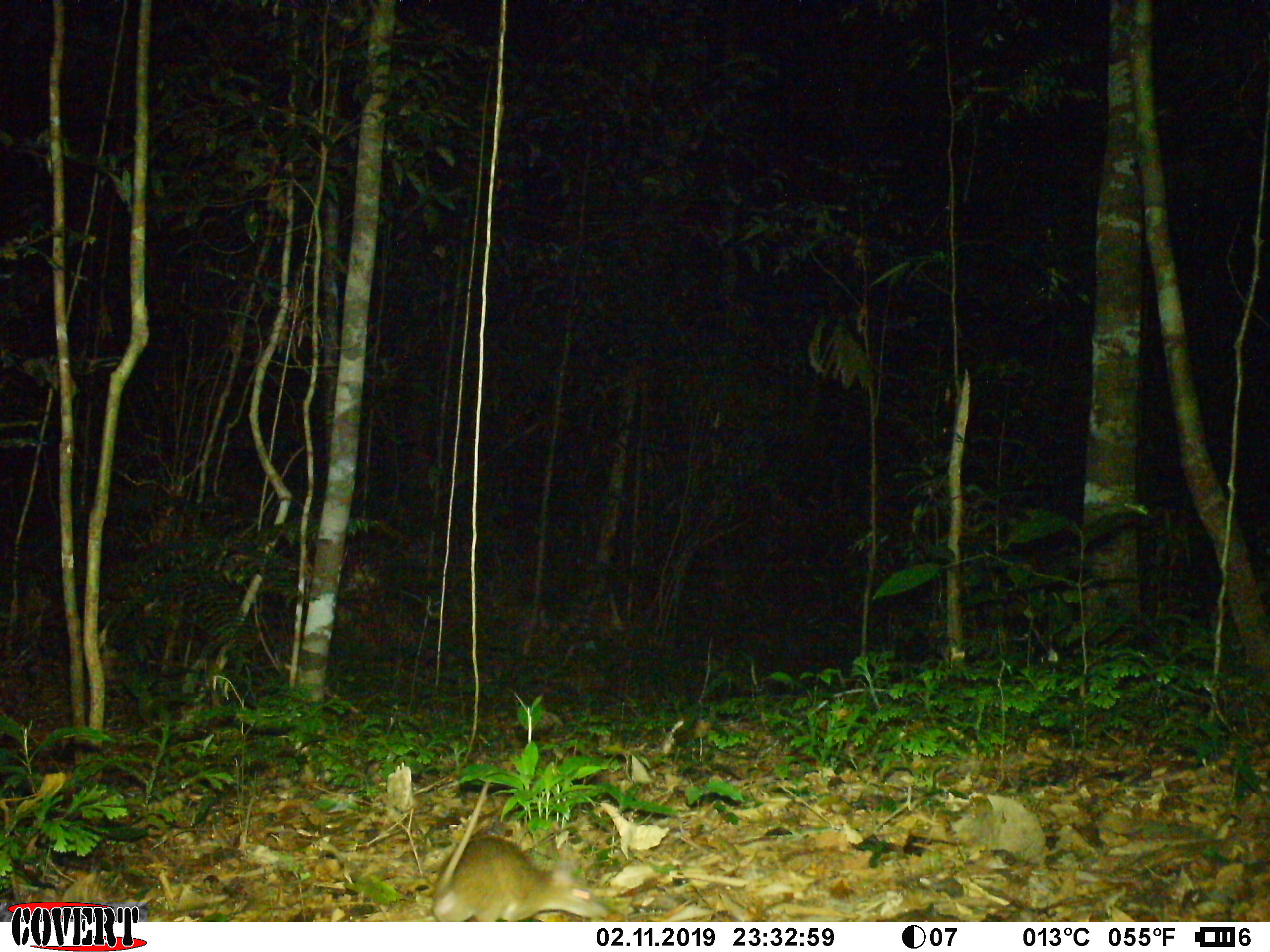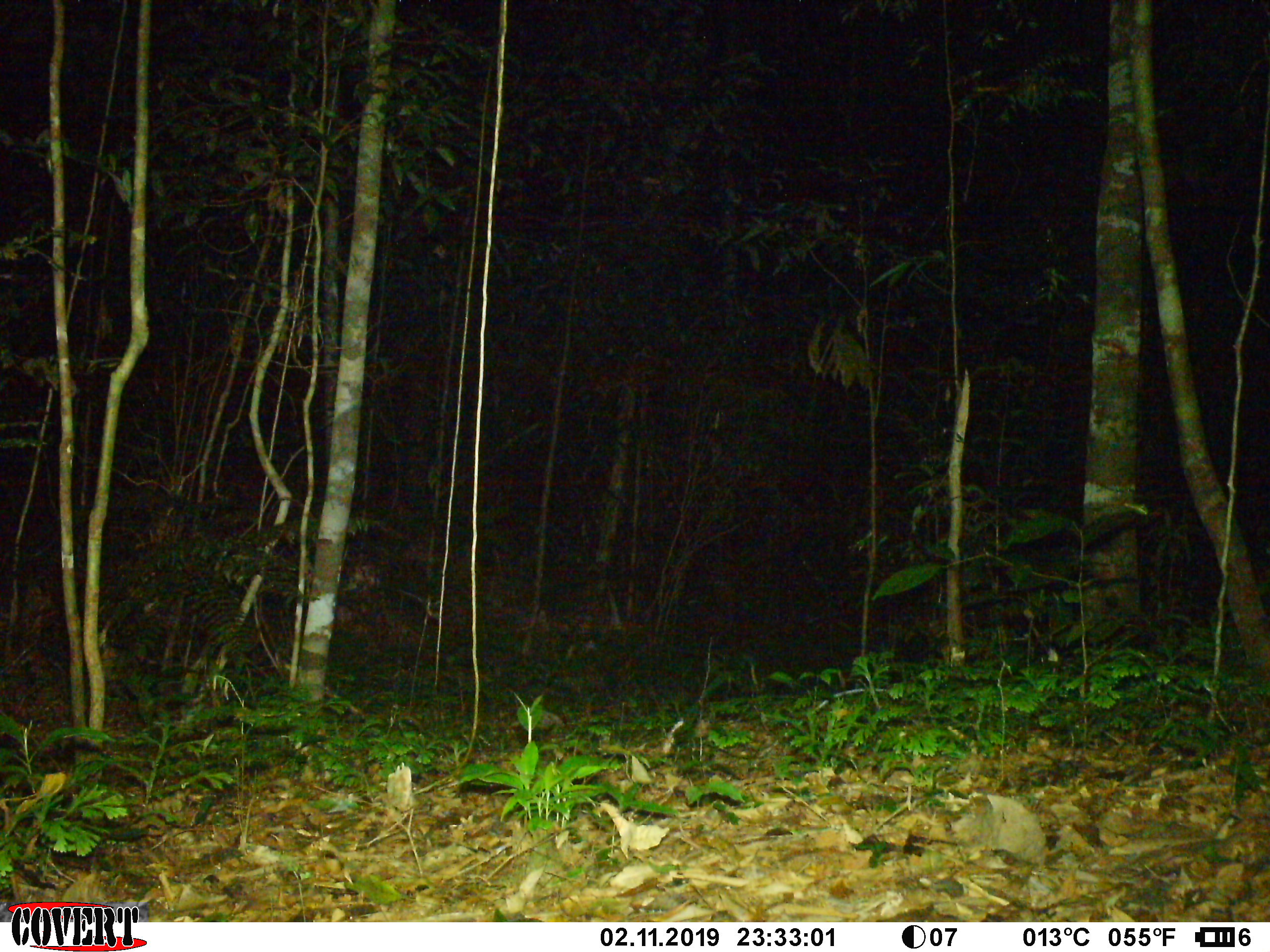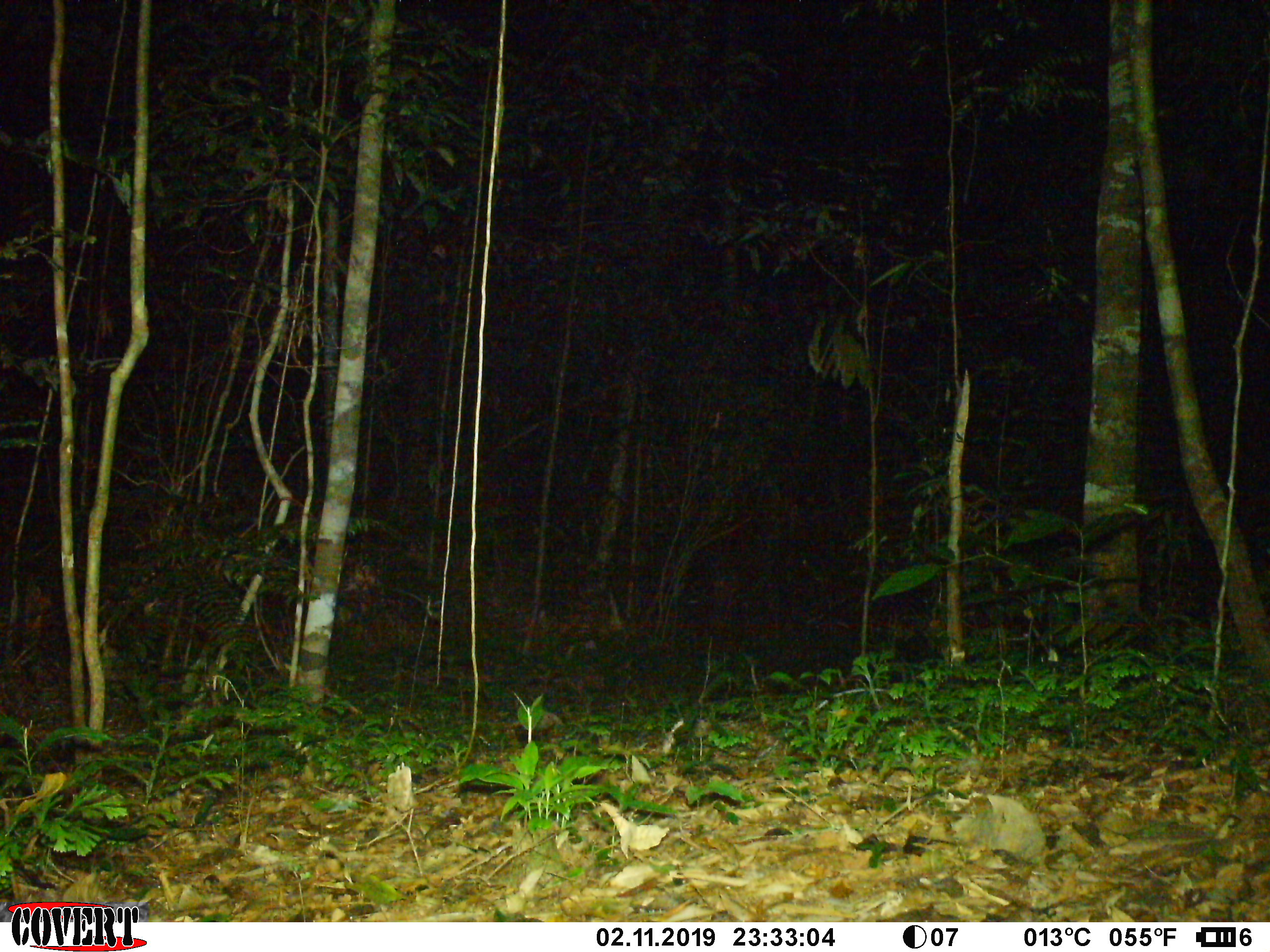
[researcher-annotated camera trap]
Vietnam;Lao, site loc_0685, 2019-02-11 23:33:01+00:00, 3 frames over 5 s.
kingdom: Animalia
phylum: Chordata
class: Mammalia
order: Rodentia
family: Muridae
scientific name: Muridae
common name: old-world mice and rats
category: unidentified murid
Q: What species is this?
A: Unidentified murid (old-world mice and rats) (Muridae).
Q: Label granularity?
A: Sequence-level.